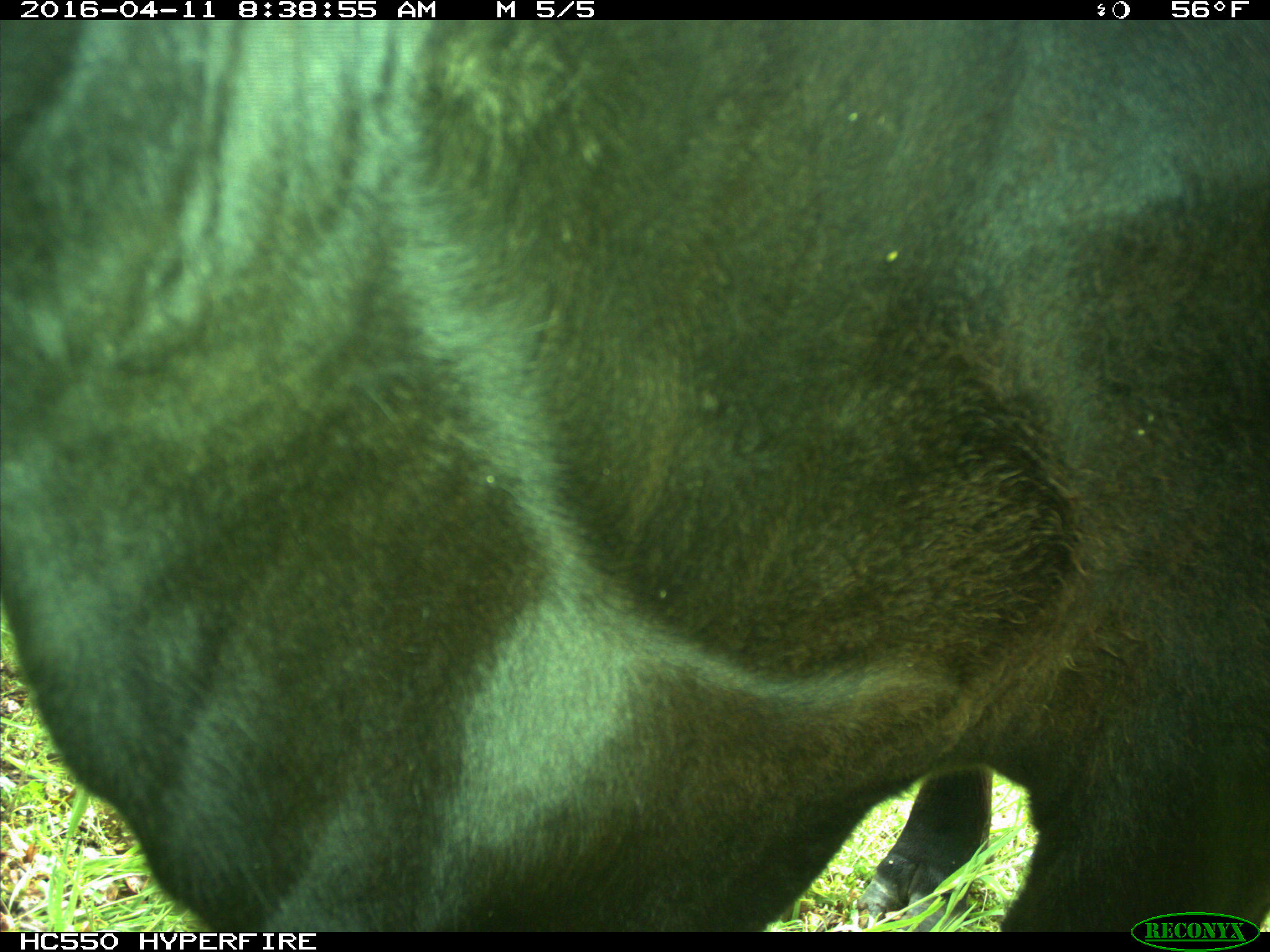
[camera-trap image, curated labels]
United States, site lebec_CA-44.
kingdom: Animalia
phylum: Chordata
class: Mammalia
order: Artiodactyla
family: Bovidae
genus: Bos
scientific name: Bos taurus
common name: domestic cow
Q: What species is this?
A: Bos taurus (domestic cow).